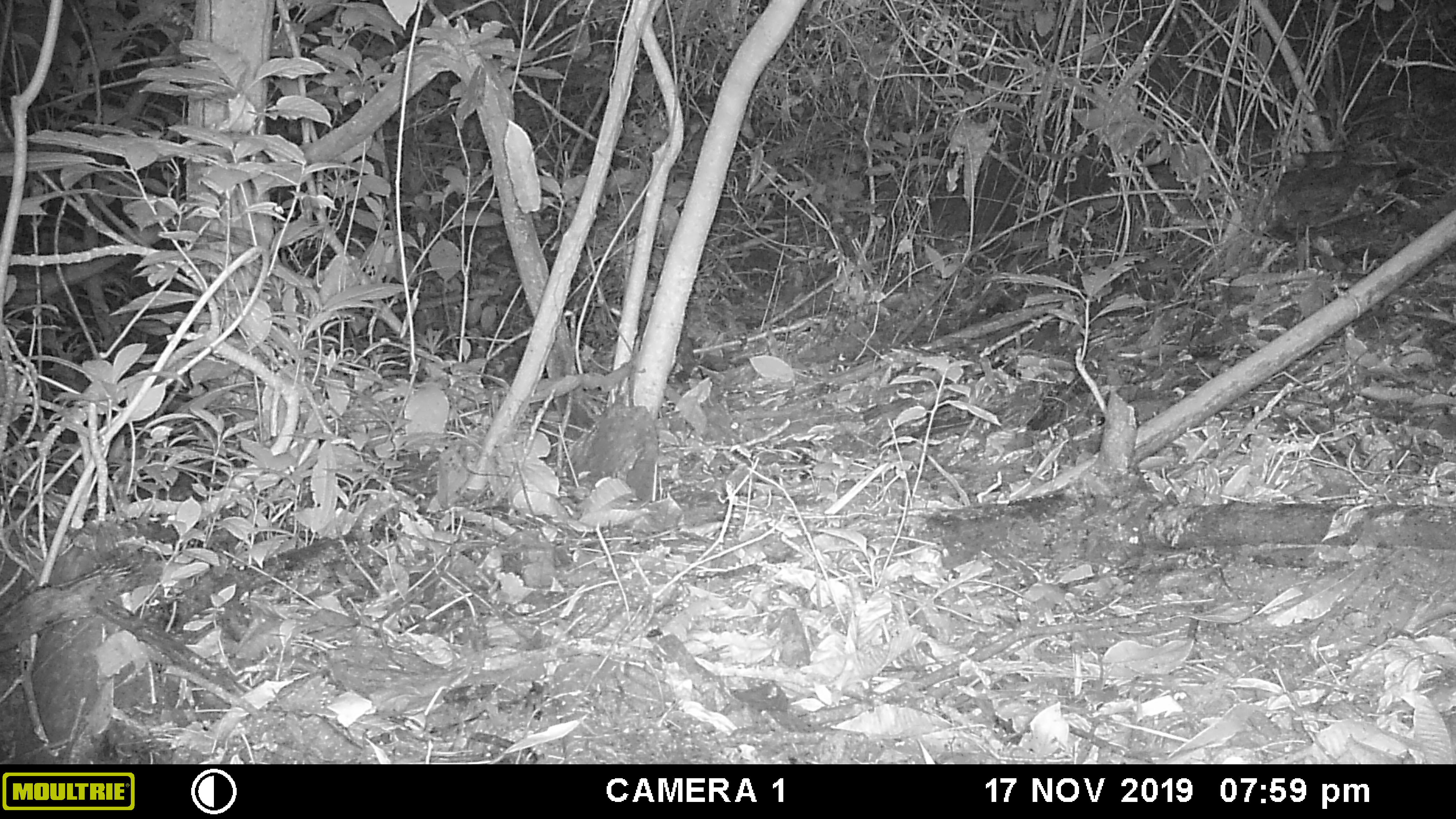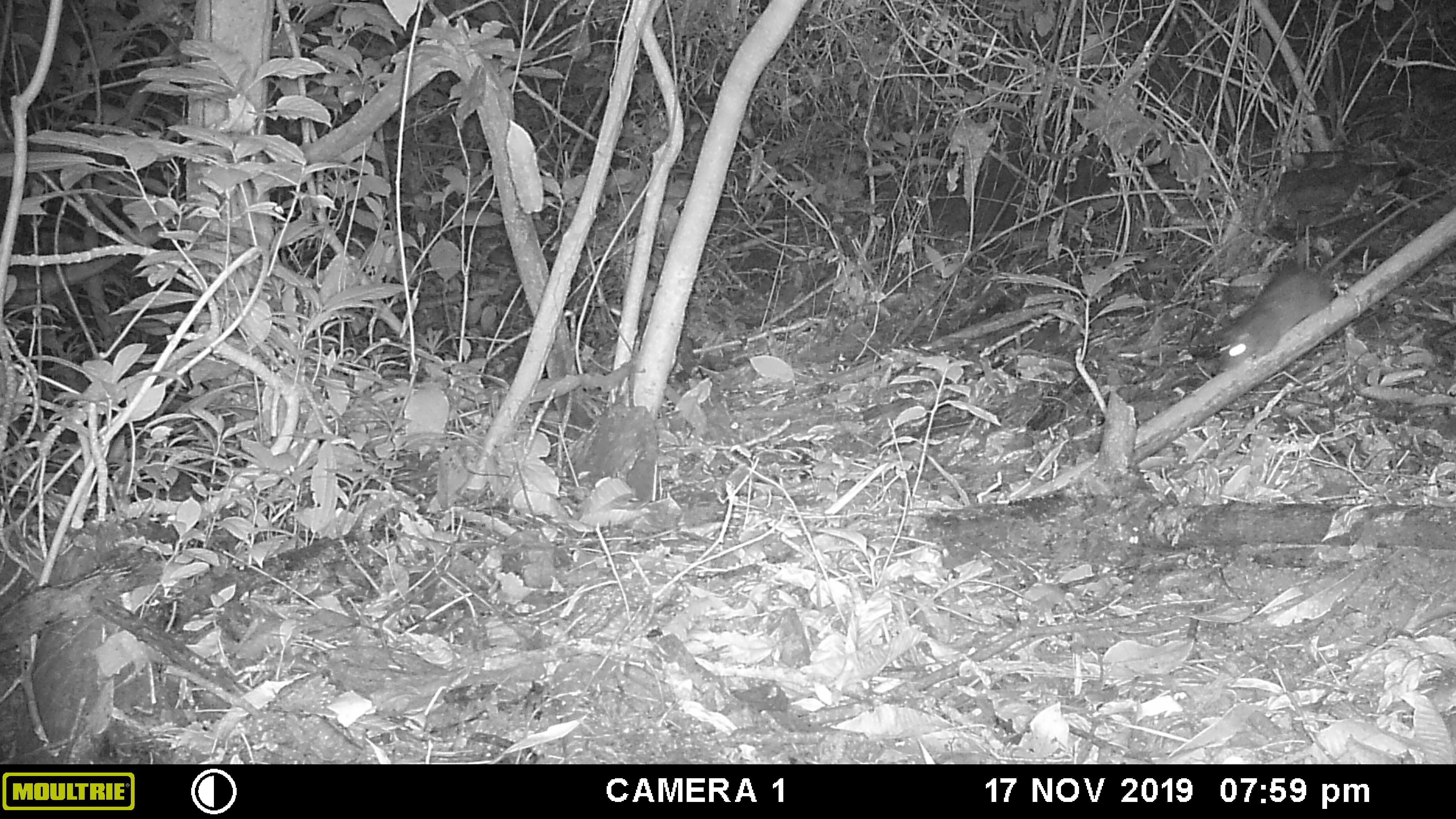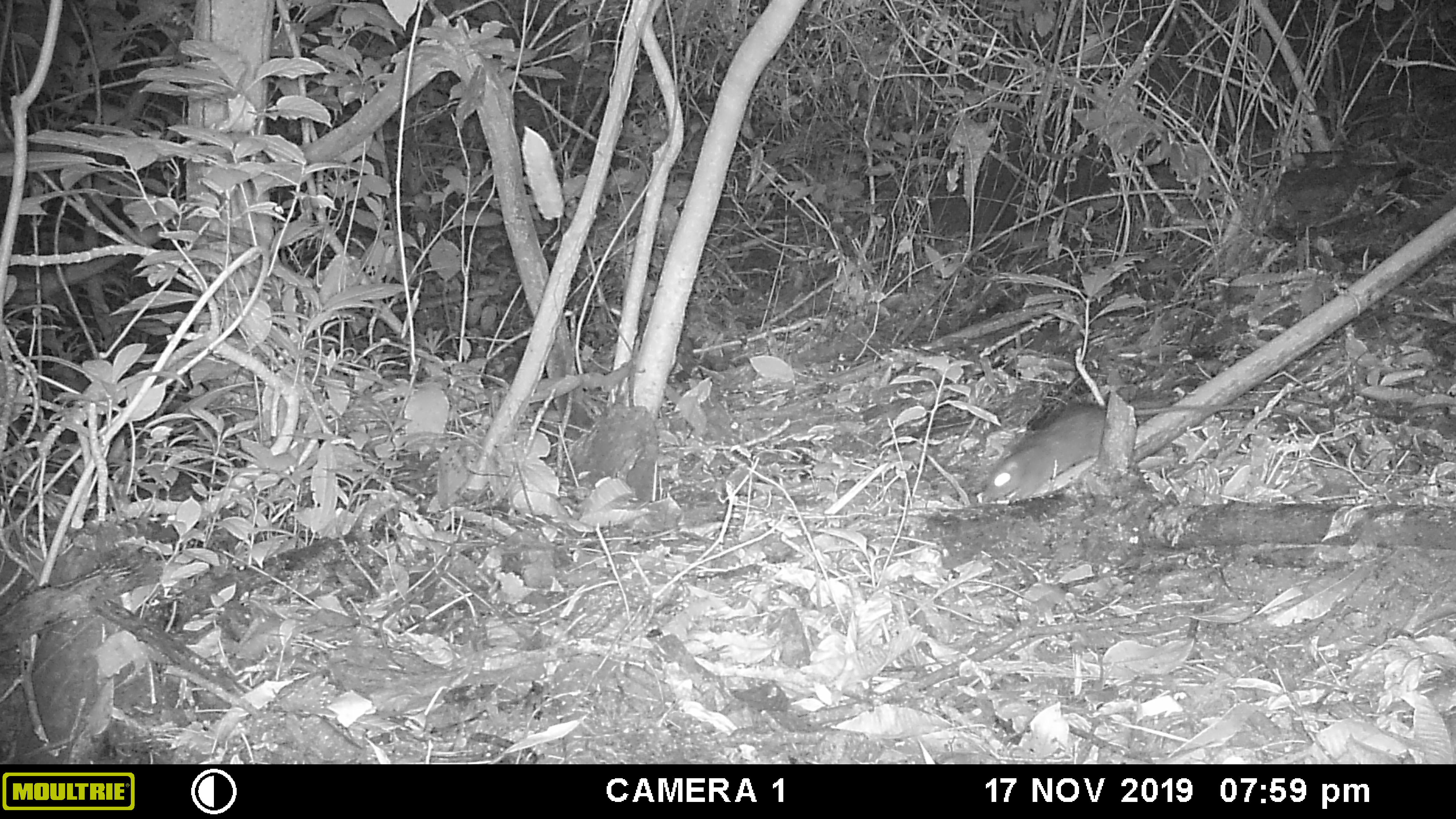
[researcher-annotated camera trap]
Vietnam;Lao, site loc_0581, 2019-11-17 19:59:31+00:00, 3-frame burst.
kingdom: Animalia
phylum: Chordata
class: Mammalia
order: Rodentia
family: Muridae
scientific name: Muridae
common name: old-world mice and rats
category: unidentified murid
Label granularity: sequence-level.